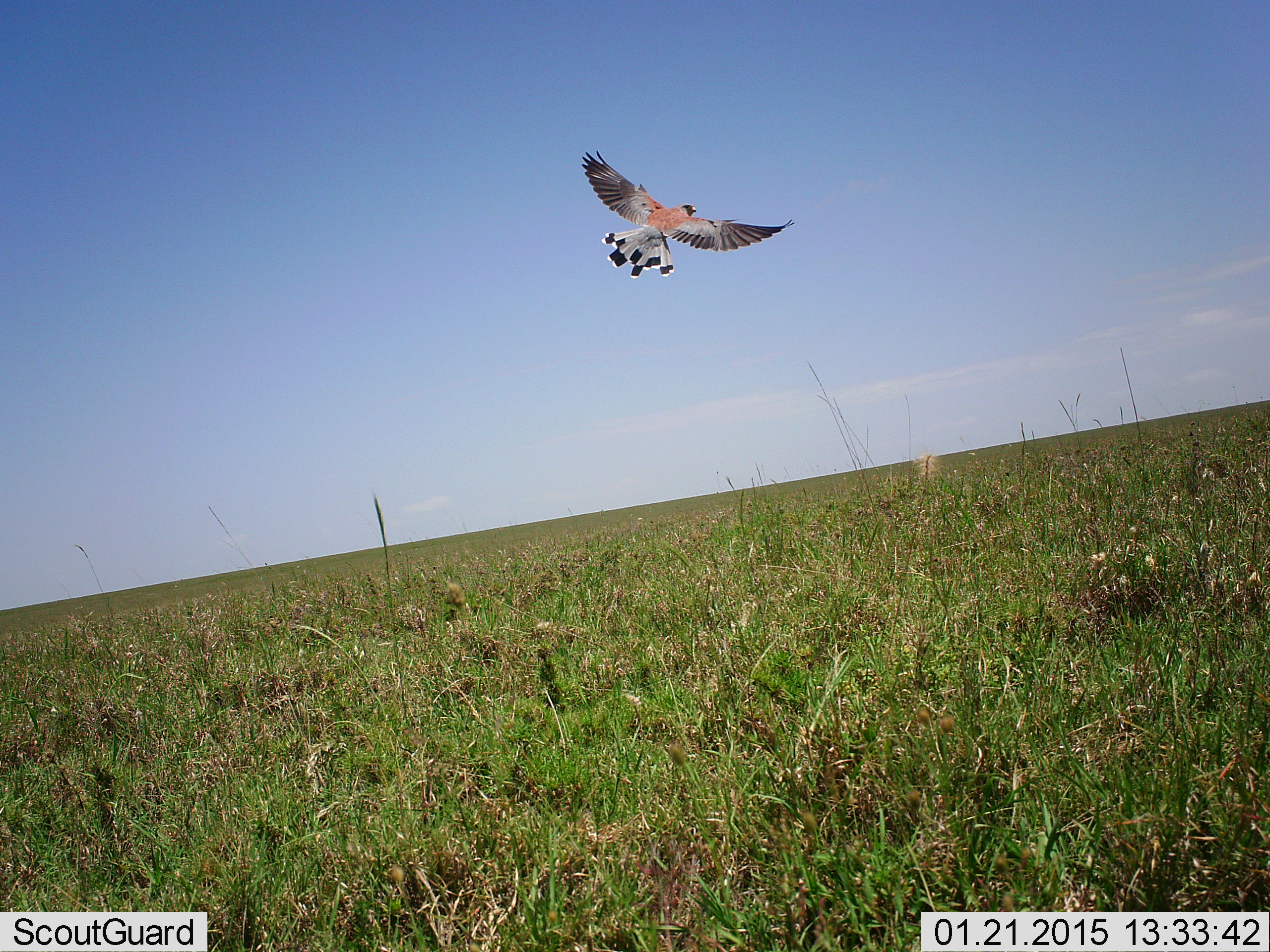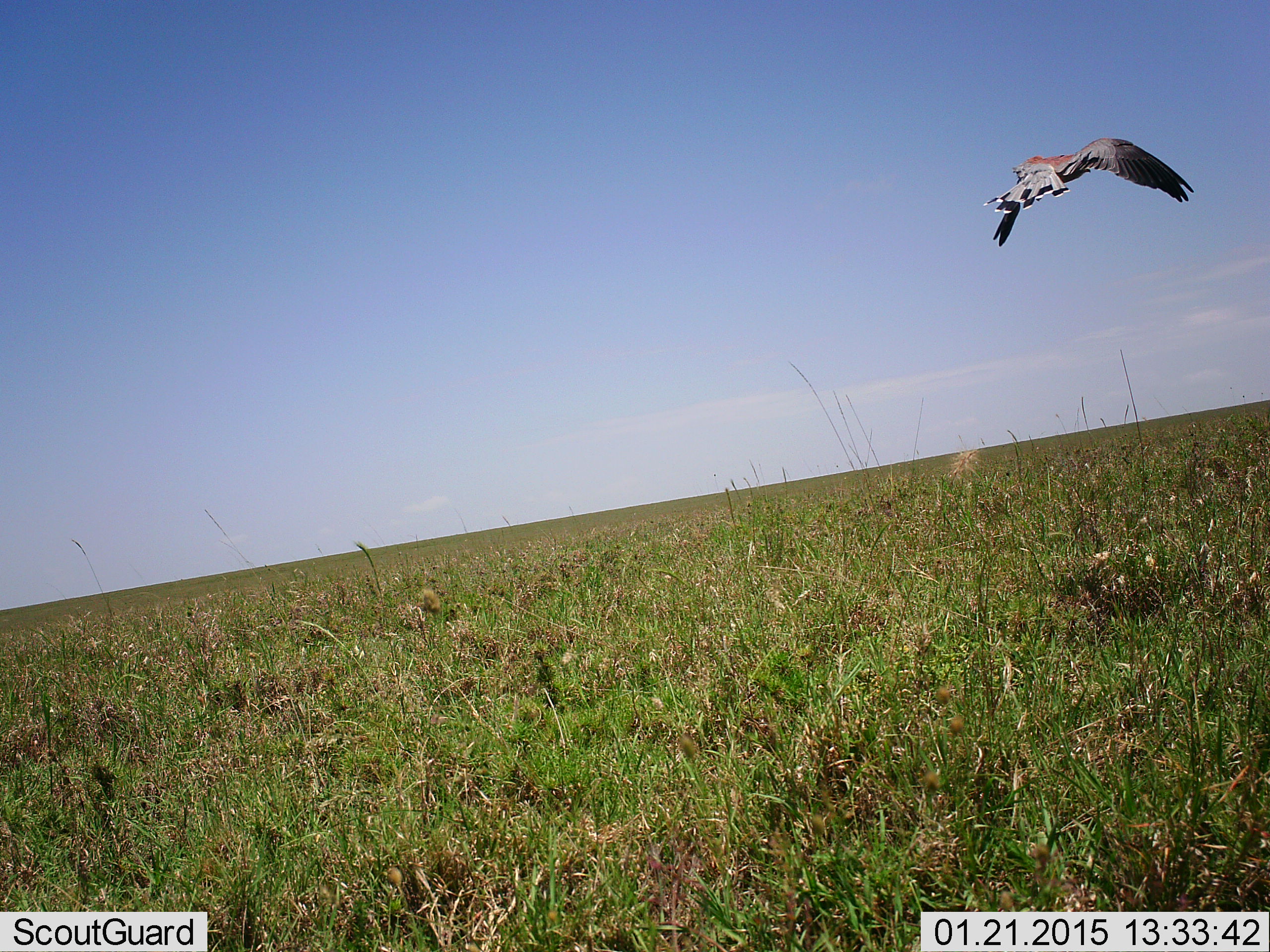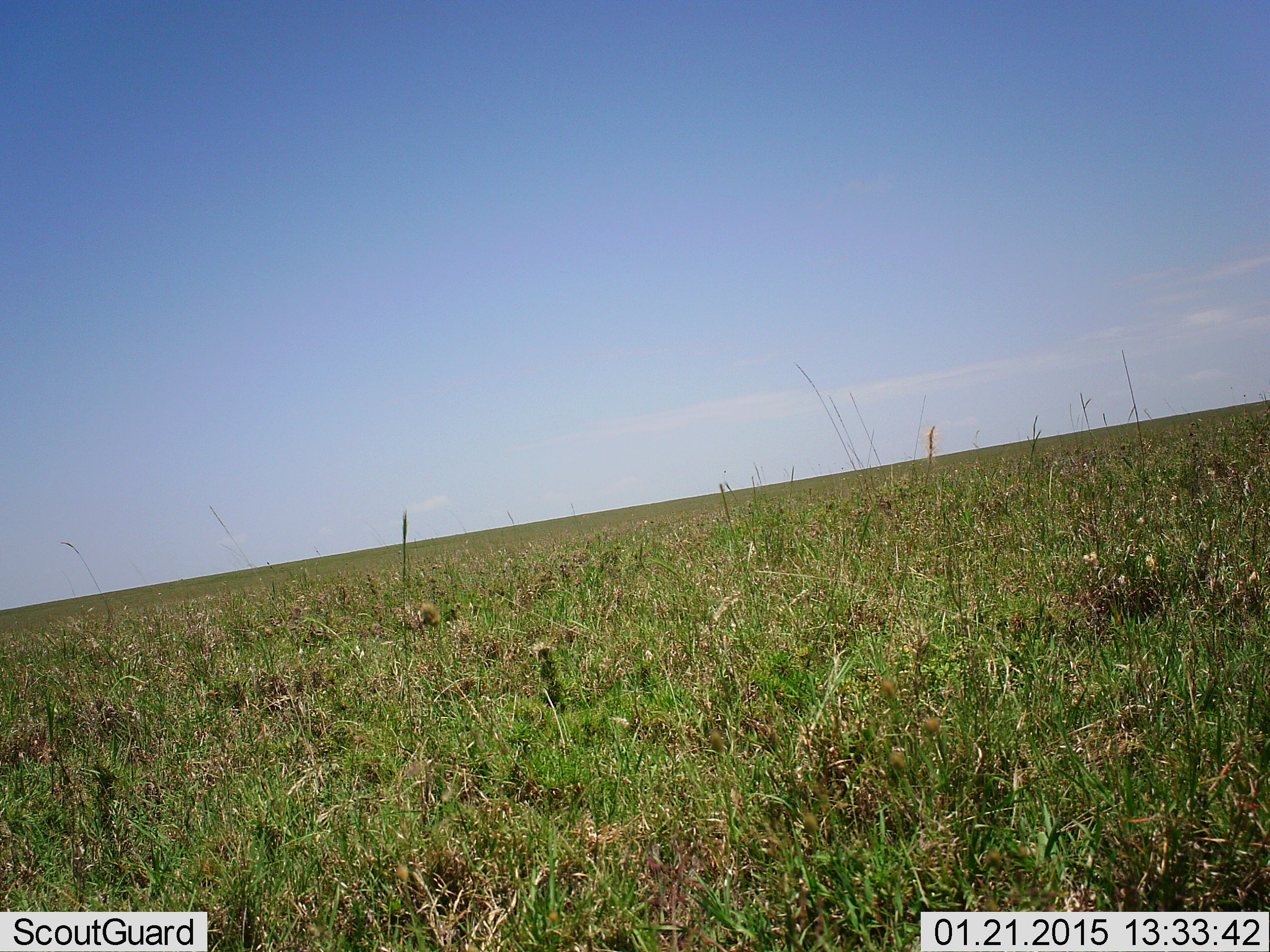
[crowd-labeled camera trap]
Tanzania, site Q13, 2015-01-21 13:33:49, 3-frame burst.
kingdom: Animalia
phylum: Chordata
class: Aves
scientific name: Aves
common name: bird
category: otherbird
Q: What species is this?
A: Otherbird (bird) (Aves).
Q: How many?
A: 1.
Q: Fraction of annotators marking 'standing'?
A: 0%.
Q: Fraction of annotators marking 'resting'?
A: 0%.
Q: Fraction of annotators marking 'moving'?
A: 100%.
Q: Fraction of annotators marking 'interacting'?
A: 0%.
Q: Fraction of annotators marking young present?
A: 0%.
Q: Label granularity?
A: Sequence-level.